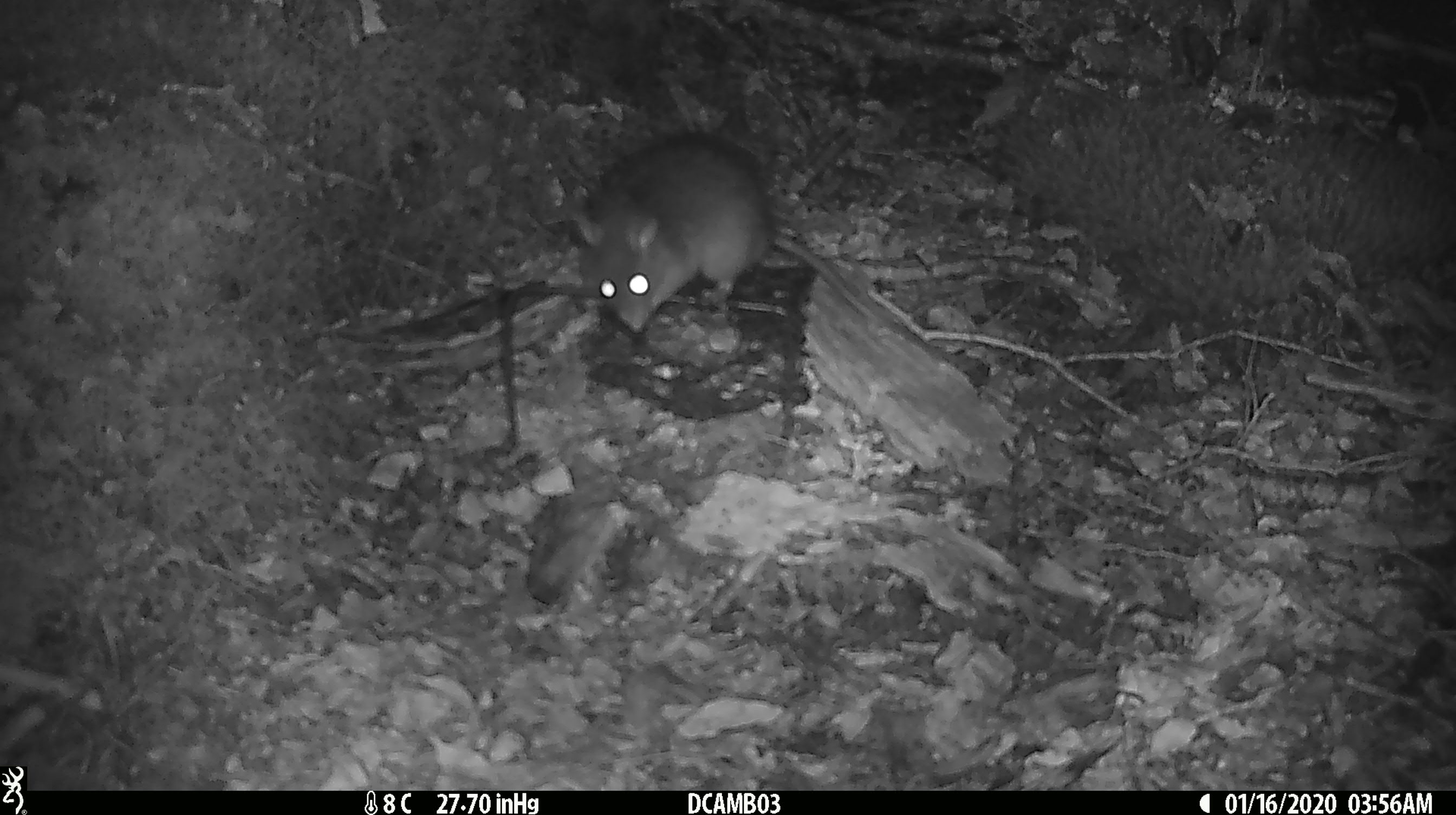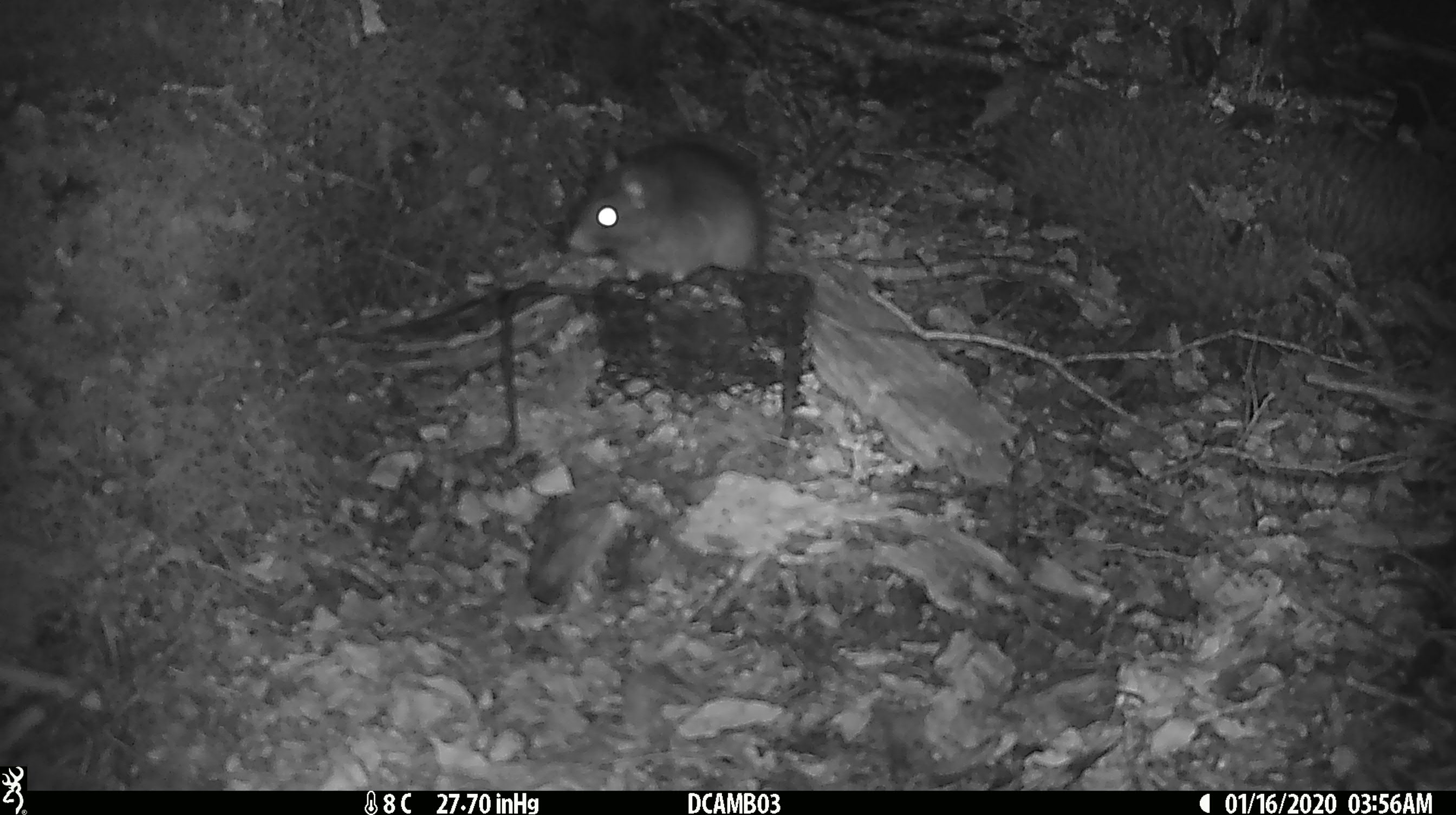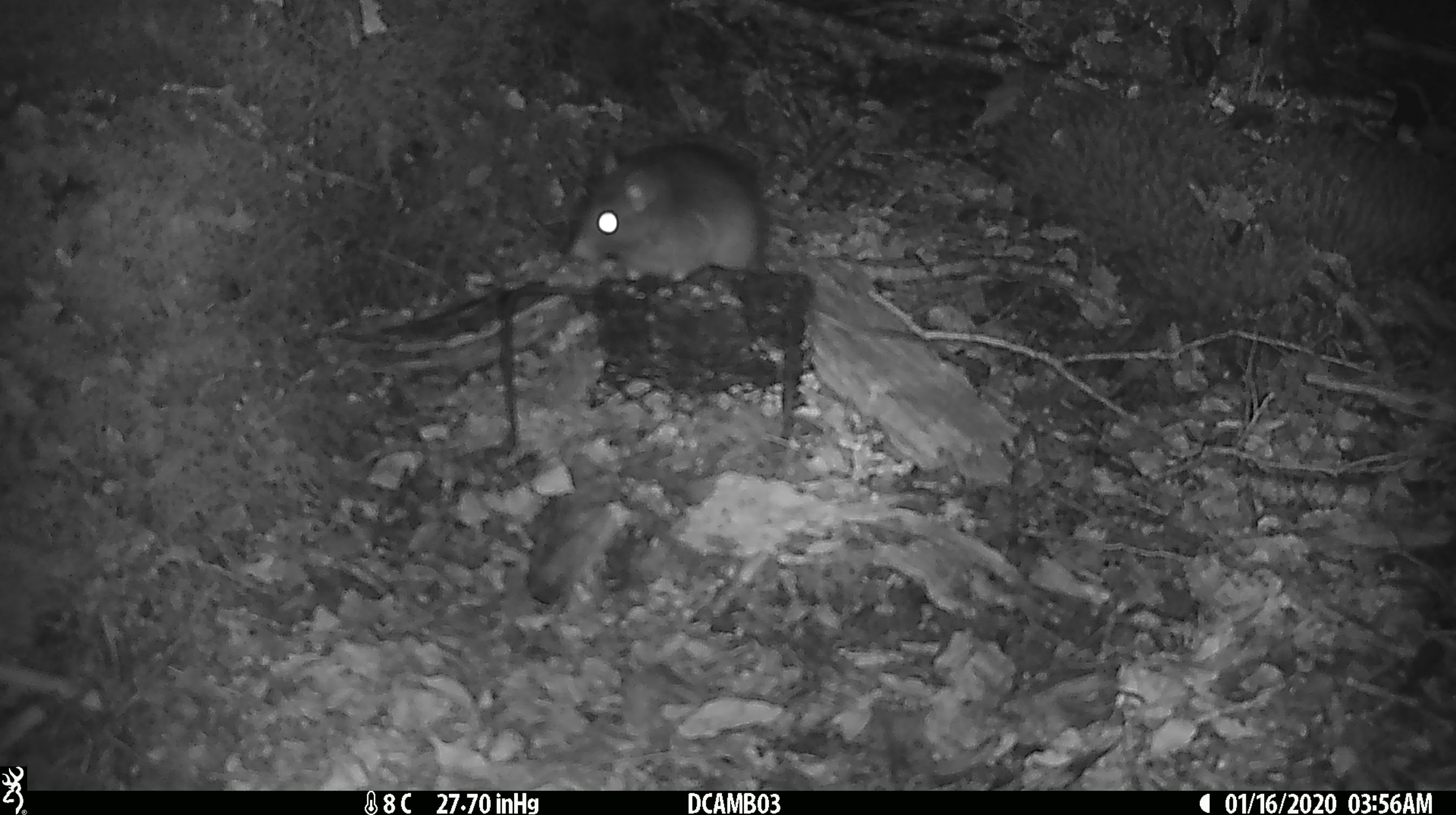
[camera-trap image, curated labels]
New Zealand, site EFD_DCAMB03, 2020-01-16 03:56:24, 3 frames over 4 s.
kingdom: Animalia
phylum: Chordata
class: Mammalia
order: Rodentia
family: Muridae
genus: Rattus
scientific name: Rattus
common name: rat